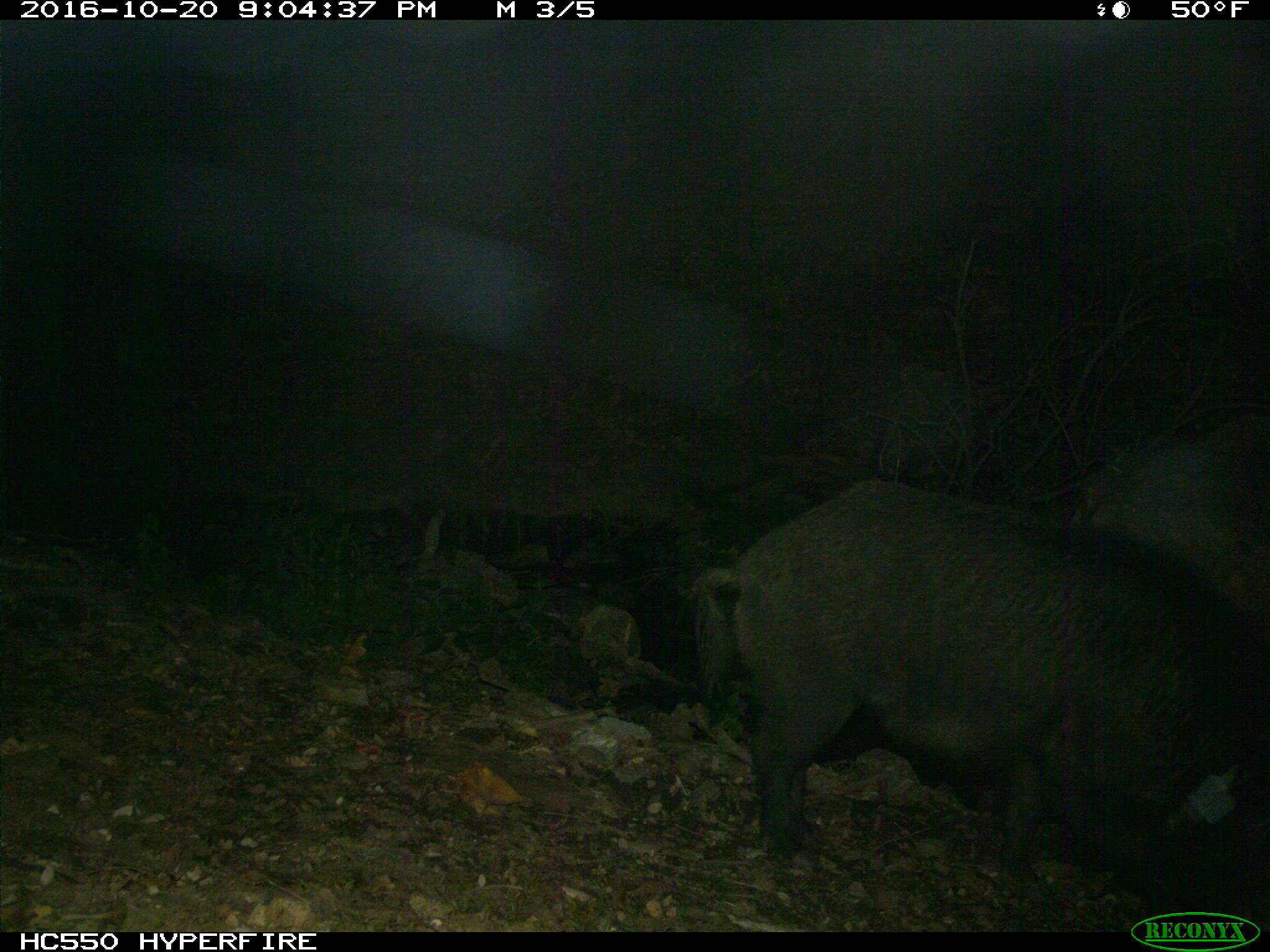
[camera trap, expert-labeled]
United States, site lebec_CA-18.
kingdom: Animalia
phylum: Chordata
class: Mammalia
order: Artiodactyla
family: Suidae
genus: Sus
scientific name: Sus scrofa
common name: wild boar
Sus scrofa (wild boar).